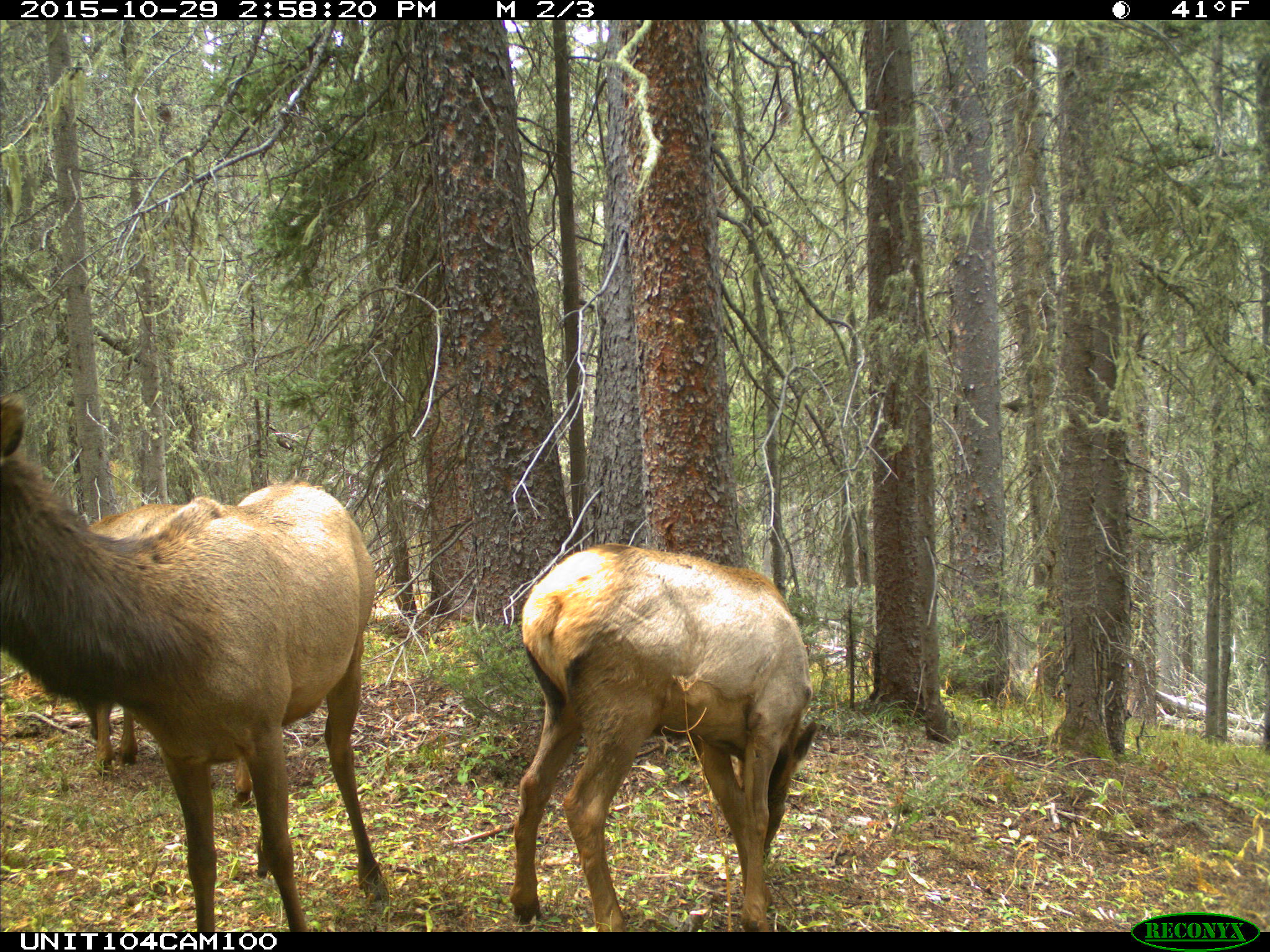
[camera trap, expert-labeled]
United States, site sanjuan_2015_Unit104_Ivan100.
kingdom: Animalia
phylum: Chordata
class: Mammalia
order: Artiodactyla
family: Cervidae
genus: Cervus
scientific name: Cervus elaphus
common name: red deer